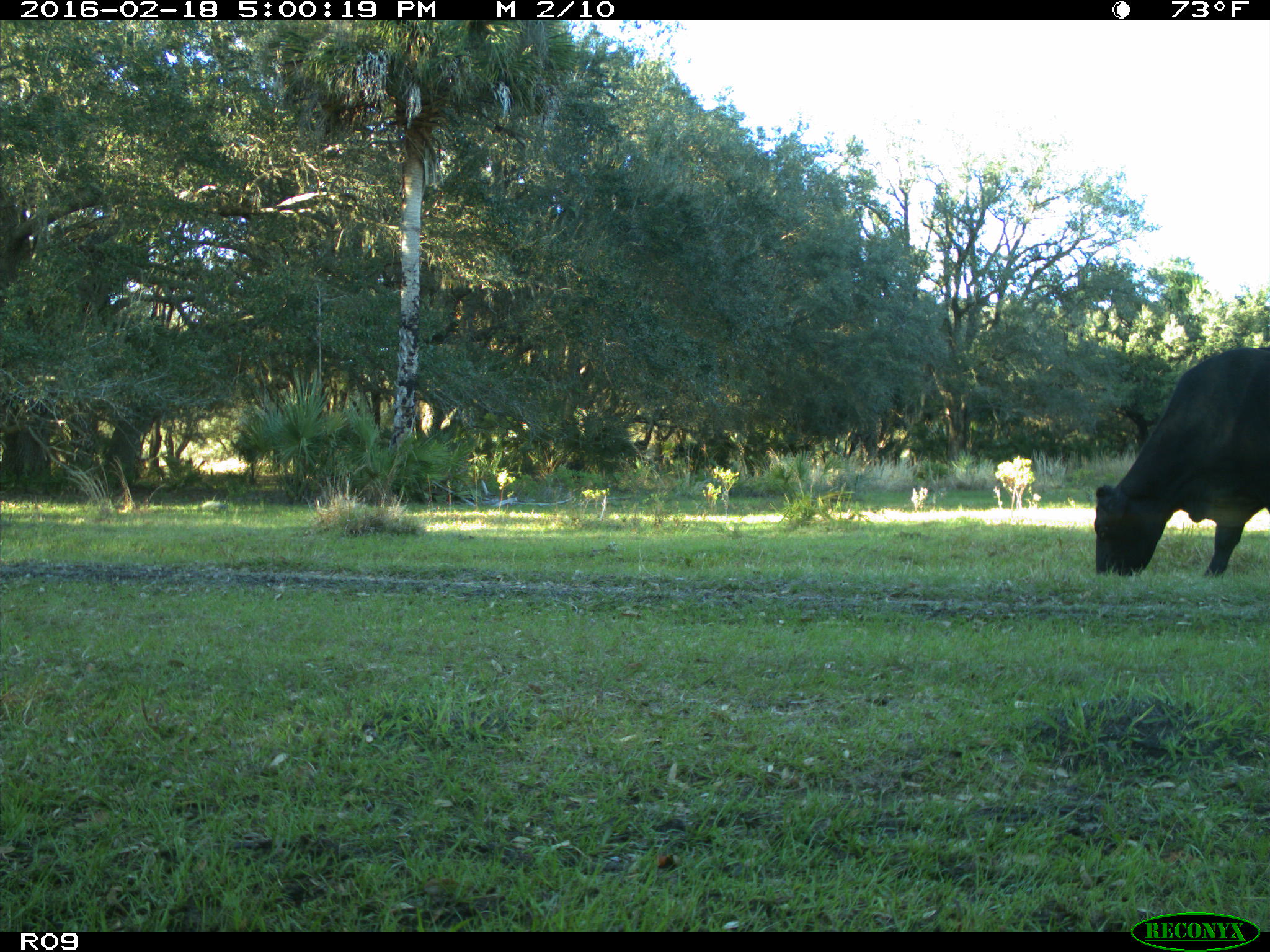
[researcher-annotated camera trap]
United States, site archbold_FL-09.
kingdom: Animalia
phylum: Chordata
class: Mammalia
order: Artiodactyla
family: Bovidae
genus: Bos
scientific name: Bos taurus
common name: domestic cow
Bos taurus (domestic cow).